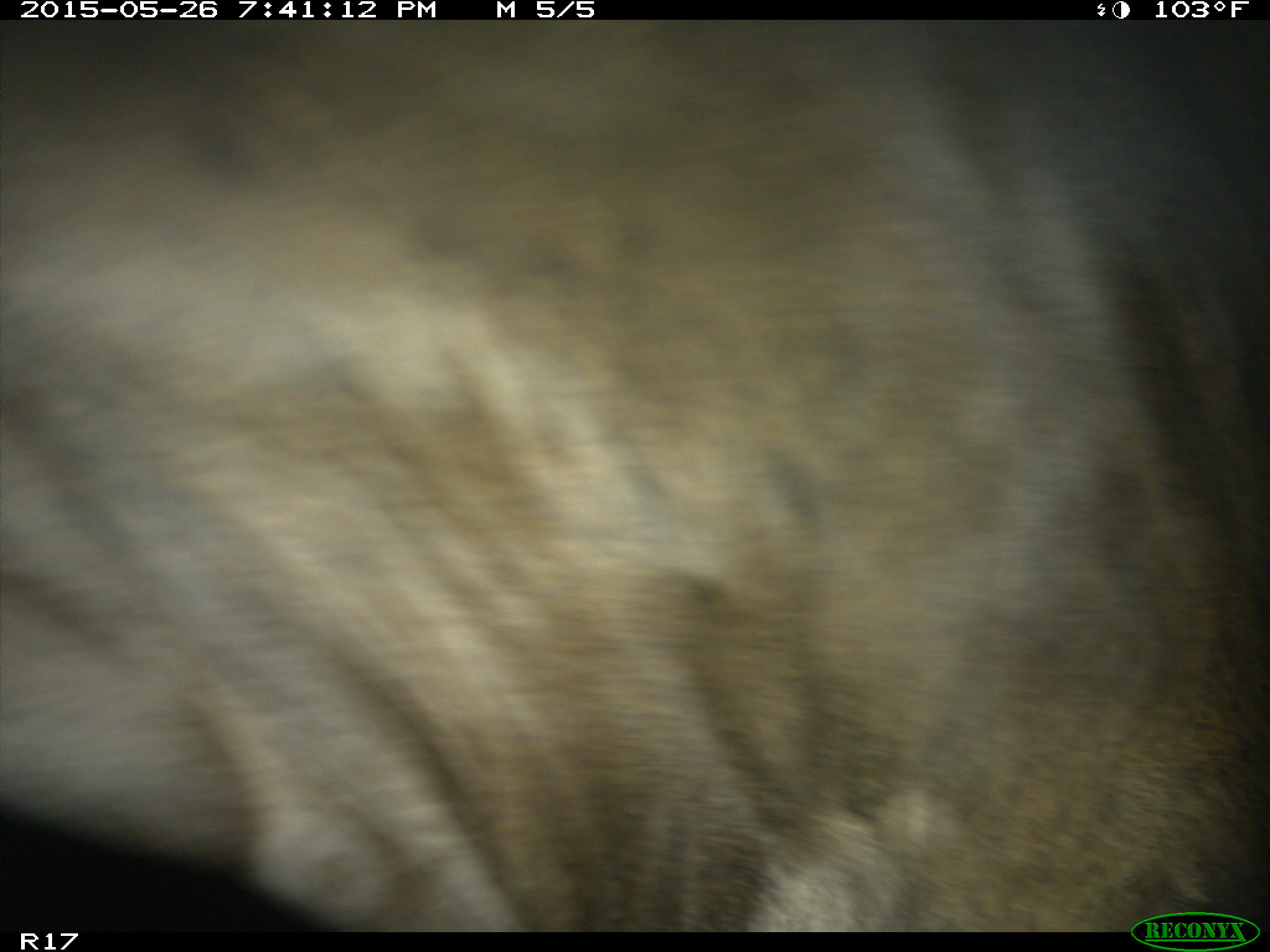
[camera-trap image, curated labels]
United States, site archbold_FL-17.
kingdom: Animalia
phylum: Chordata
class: Mammalia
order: Artiodactyla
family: Bovidae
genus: Bos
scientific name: Bos taurus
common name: domestic cow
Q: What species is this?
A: Bos taurus (domestic cow).